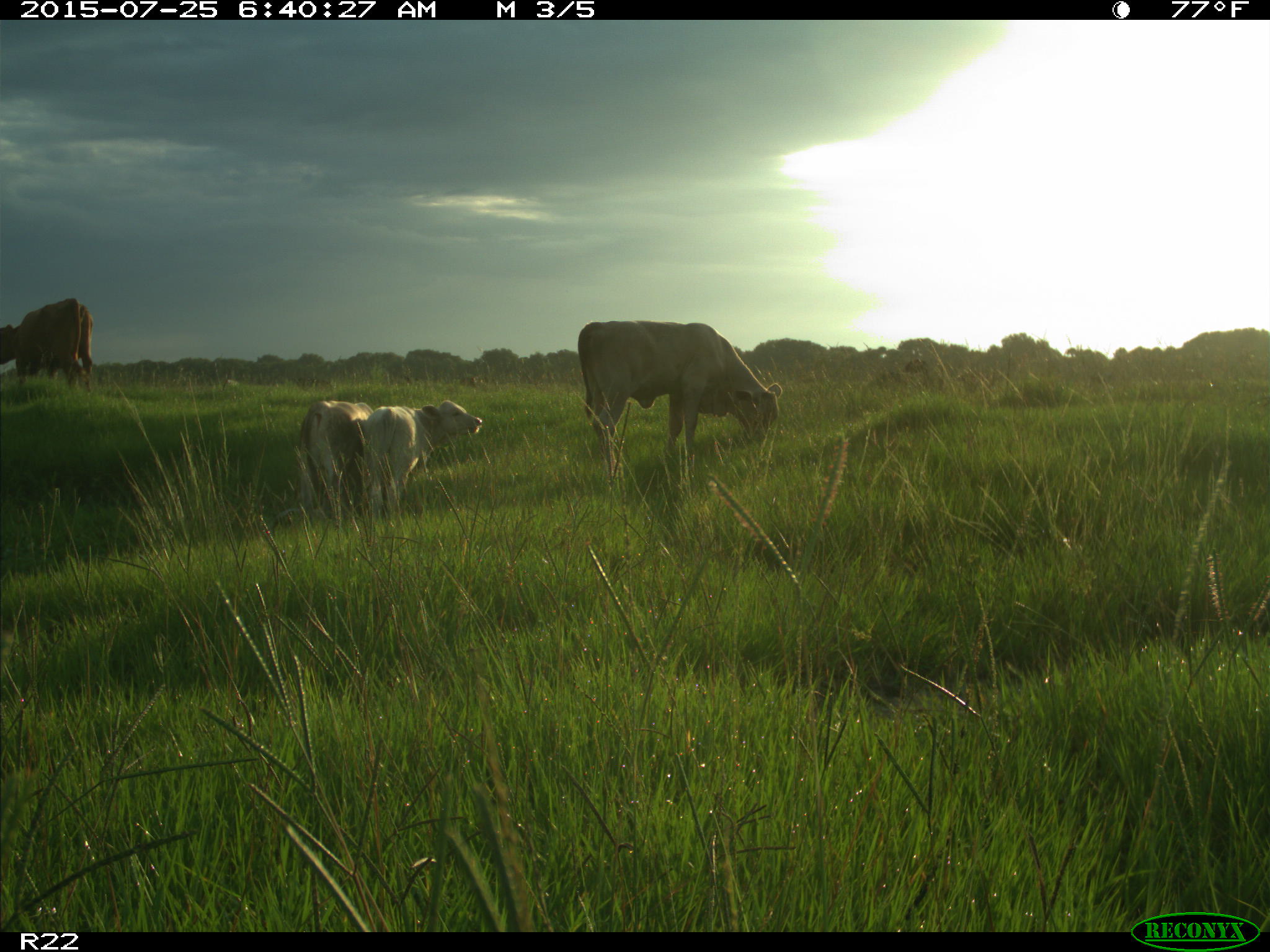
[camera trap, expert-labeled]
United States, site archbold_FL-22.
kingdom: Animalia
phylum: Chordata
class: Mammalia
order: Artiodactyla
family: Bovidae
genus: Bos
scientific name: Bos taurus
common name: domestic cow